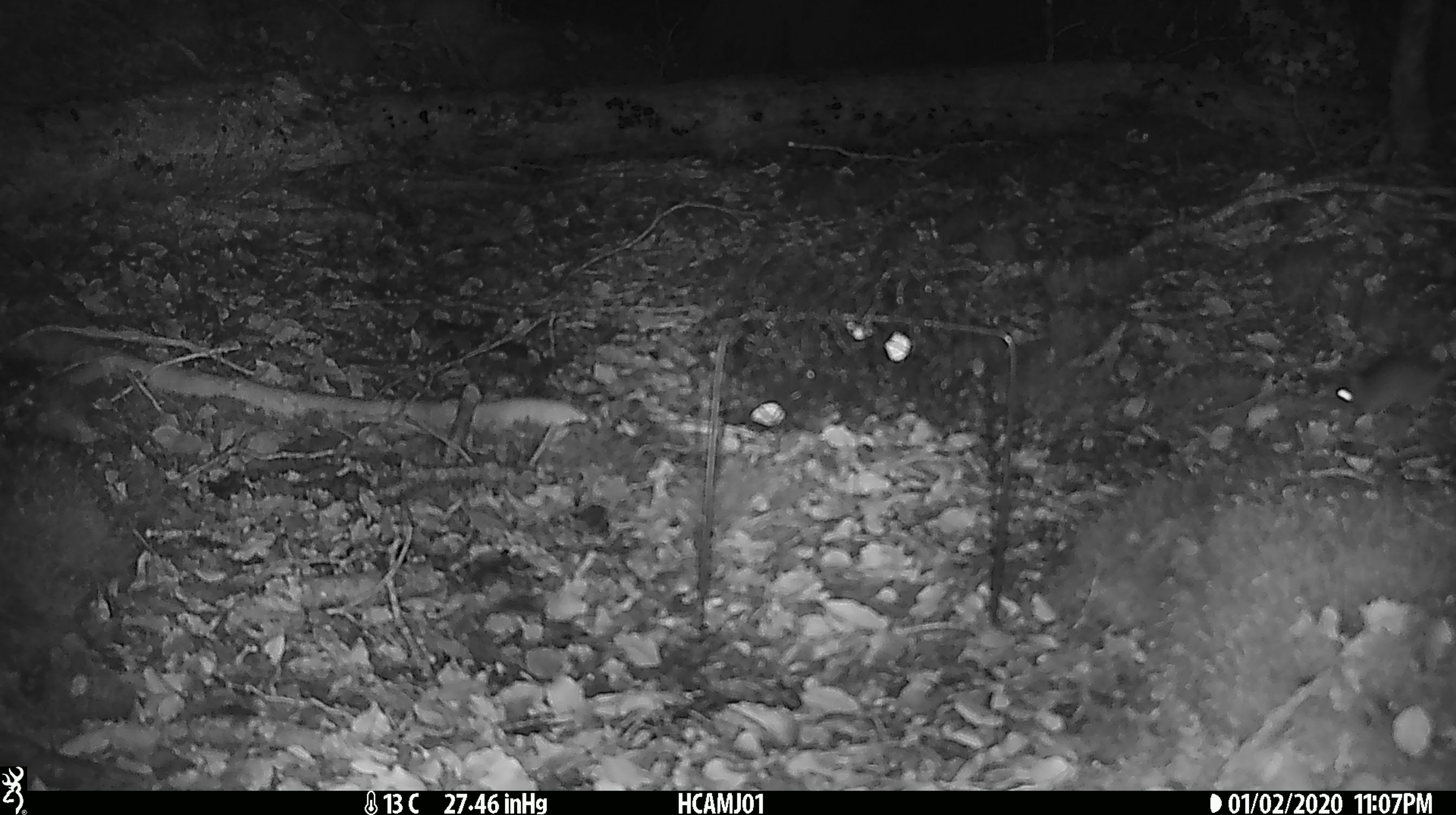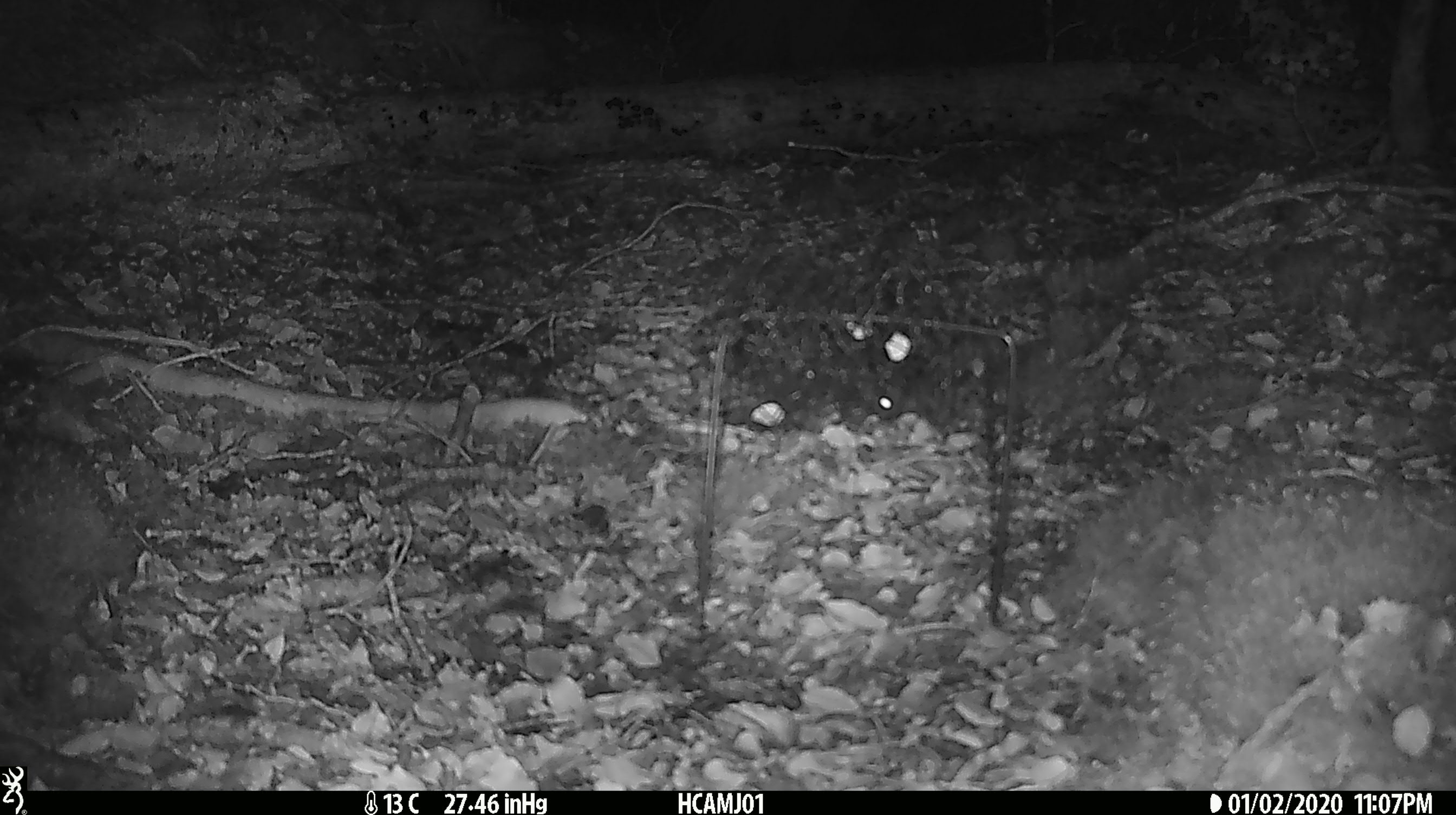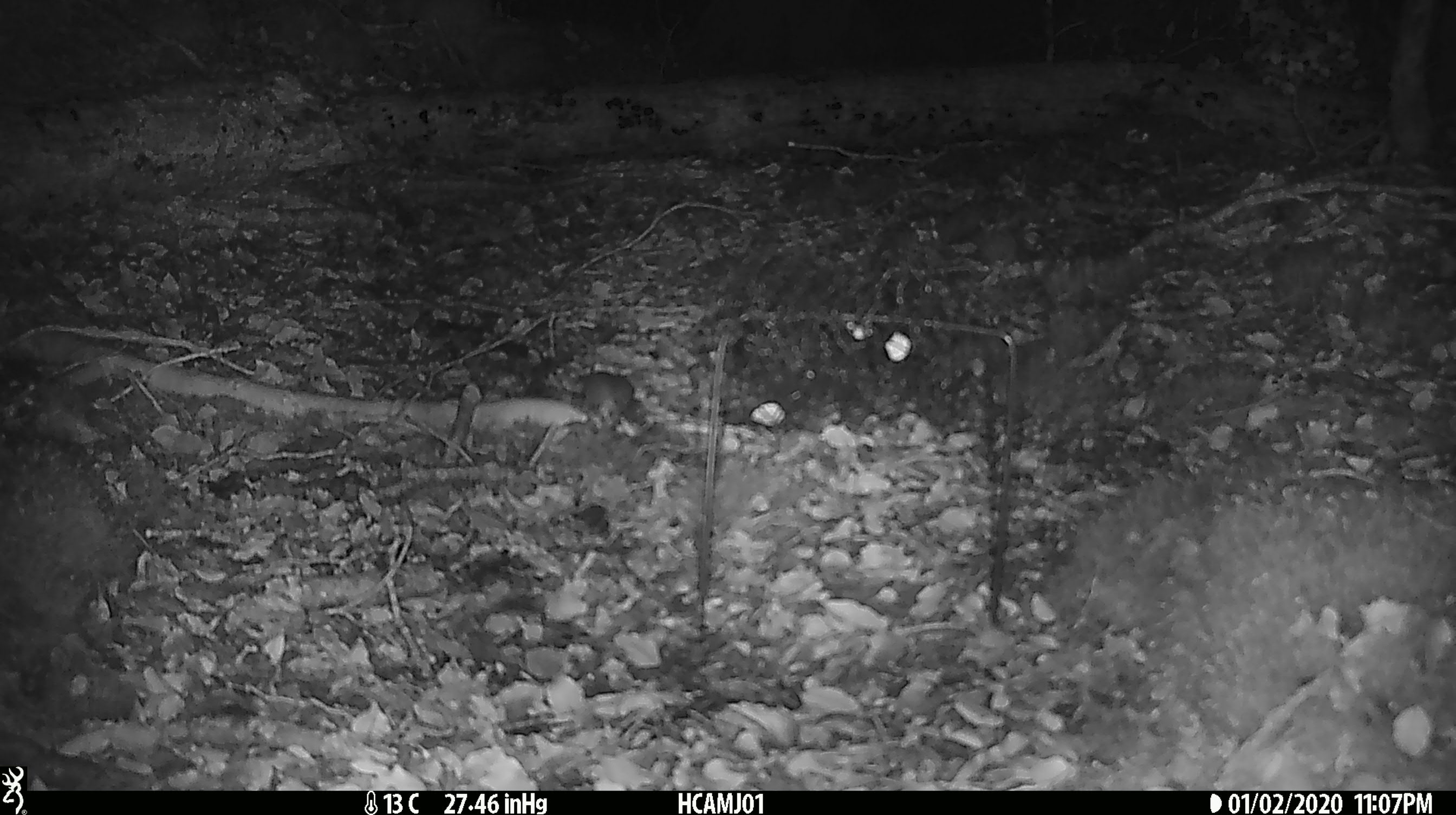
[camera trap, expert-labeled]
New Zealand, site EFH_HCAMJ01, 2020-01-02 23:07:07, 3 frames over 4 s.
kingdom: Animalia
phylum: Chordata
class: Mammalia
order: Rodentia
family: Muridae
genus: Mus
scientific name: Mus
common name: mouse